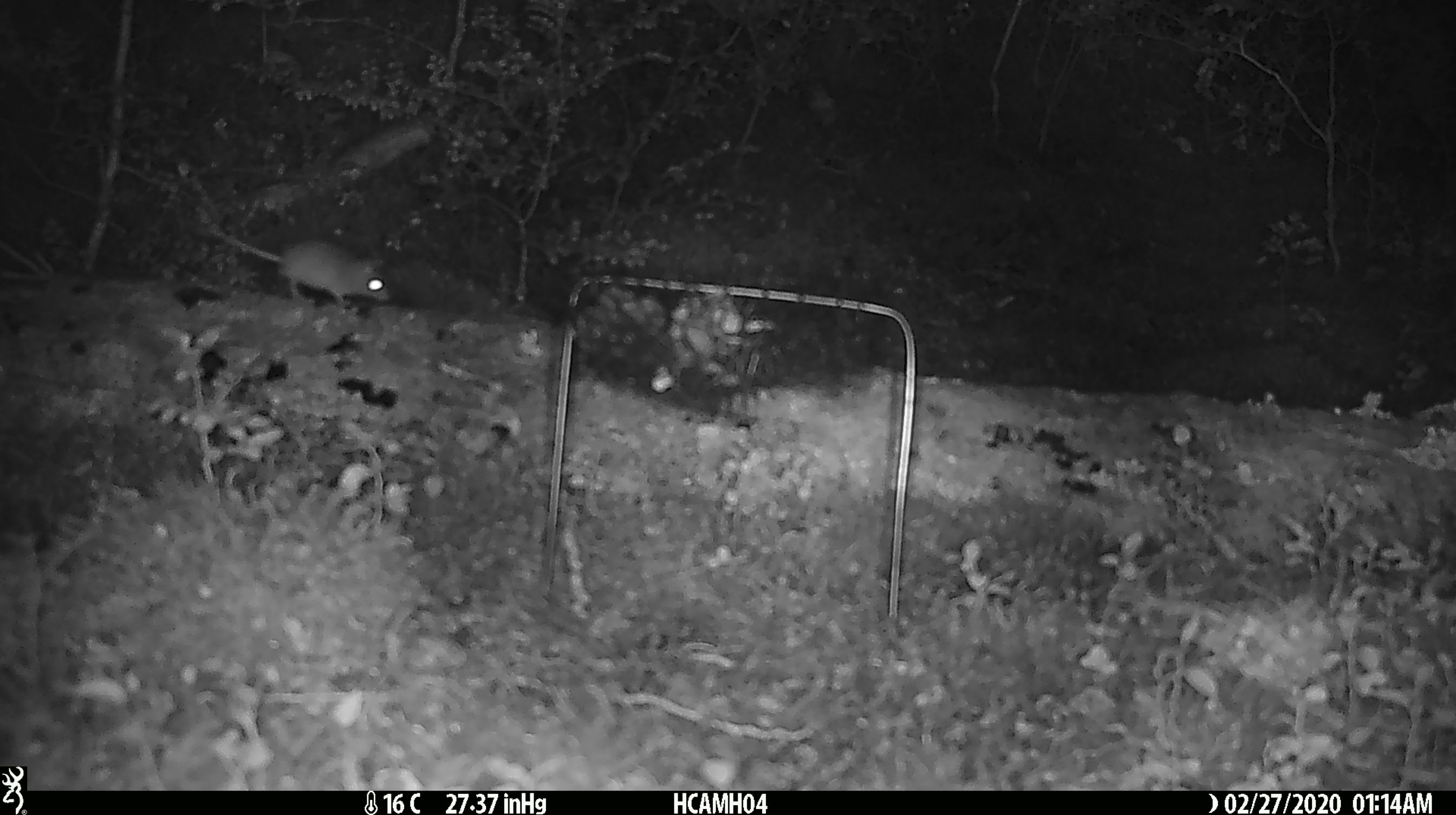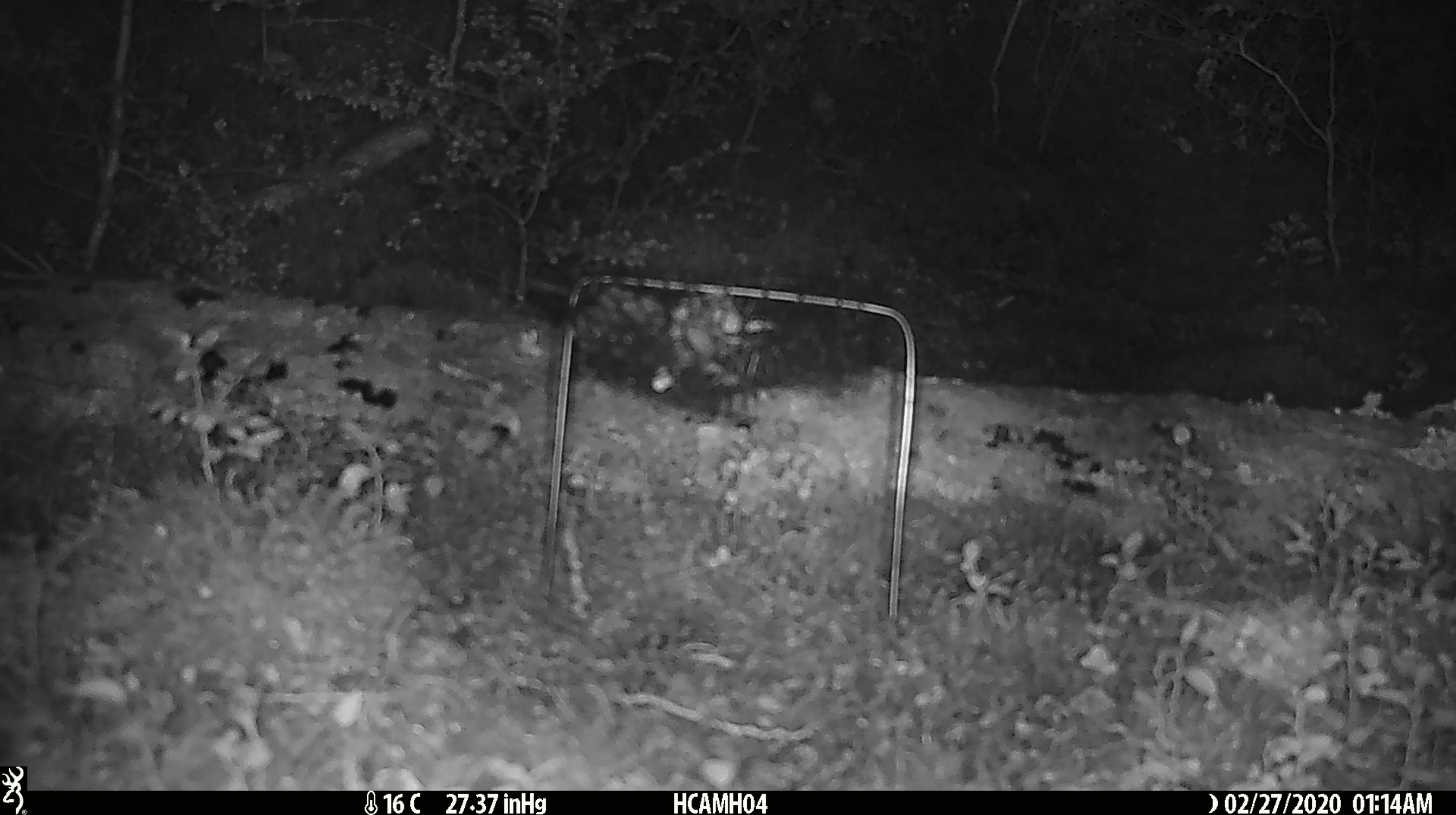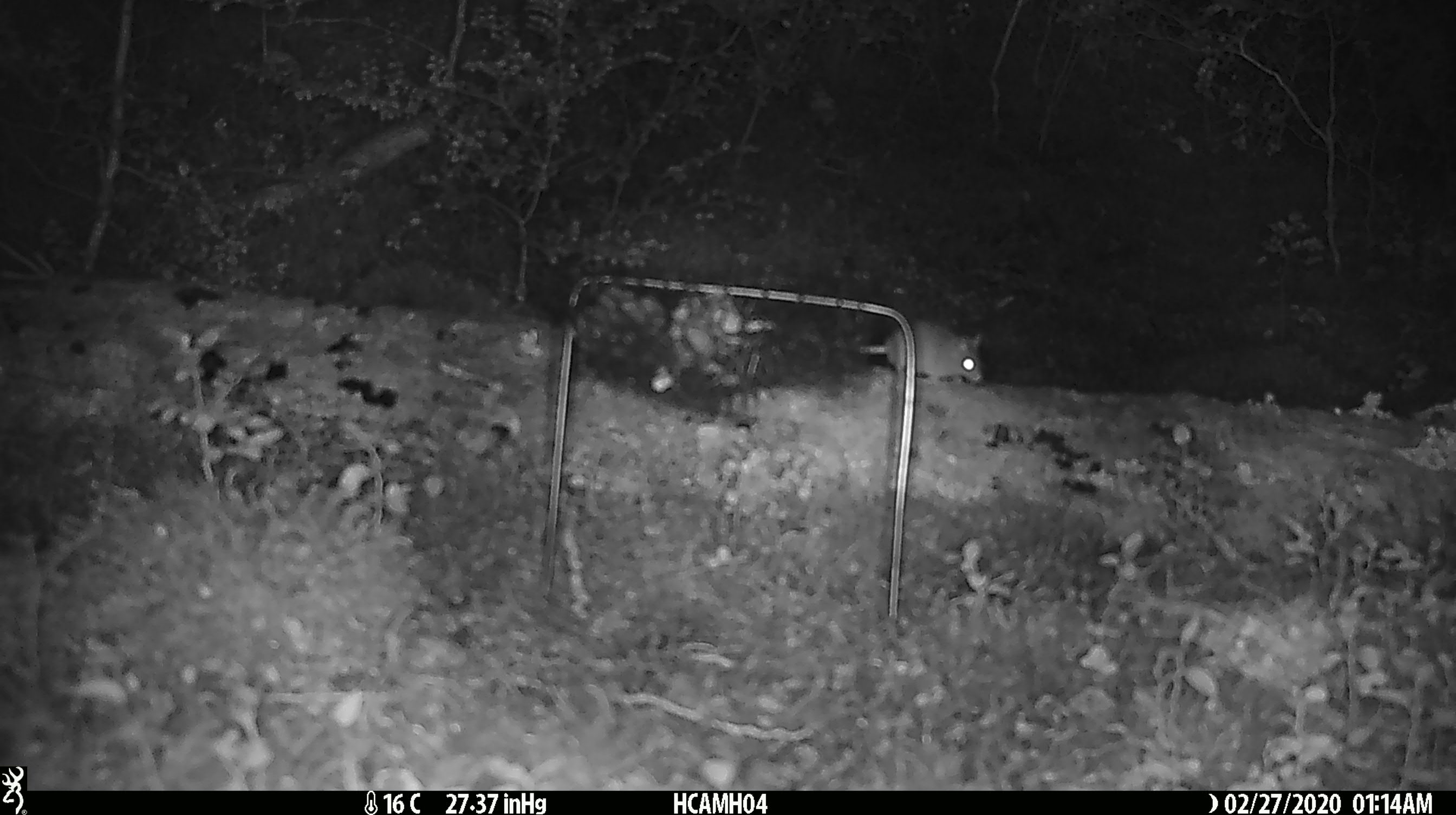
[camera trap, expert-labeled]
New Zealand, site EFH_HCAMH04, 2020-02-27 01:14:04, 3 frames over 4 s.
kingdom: Animalia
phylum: Chordata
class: Mammalia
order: Rodentia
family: Muridae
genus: Mus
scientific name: Mus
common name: mouse